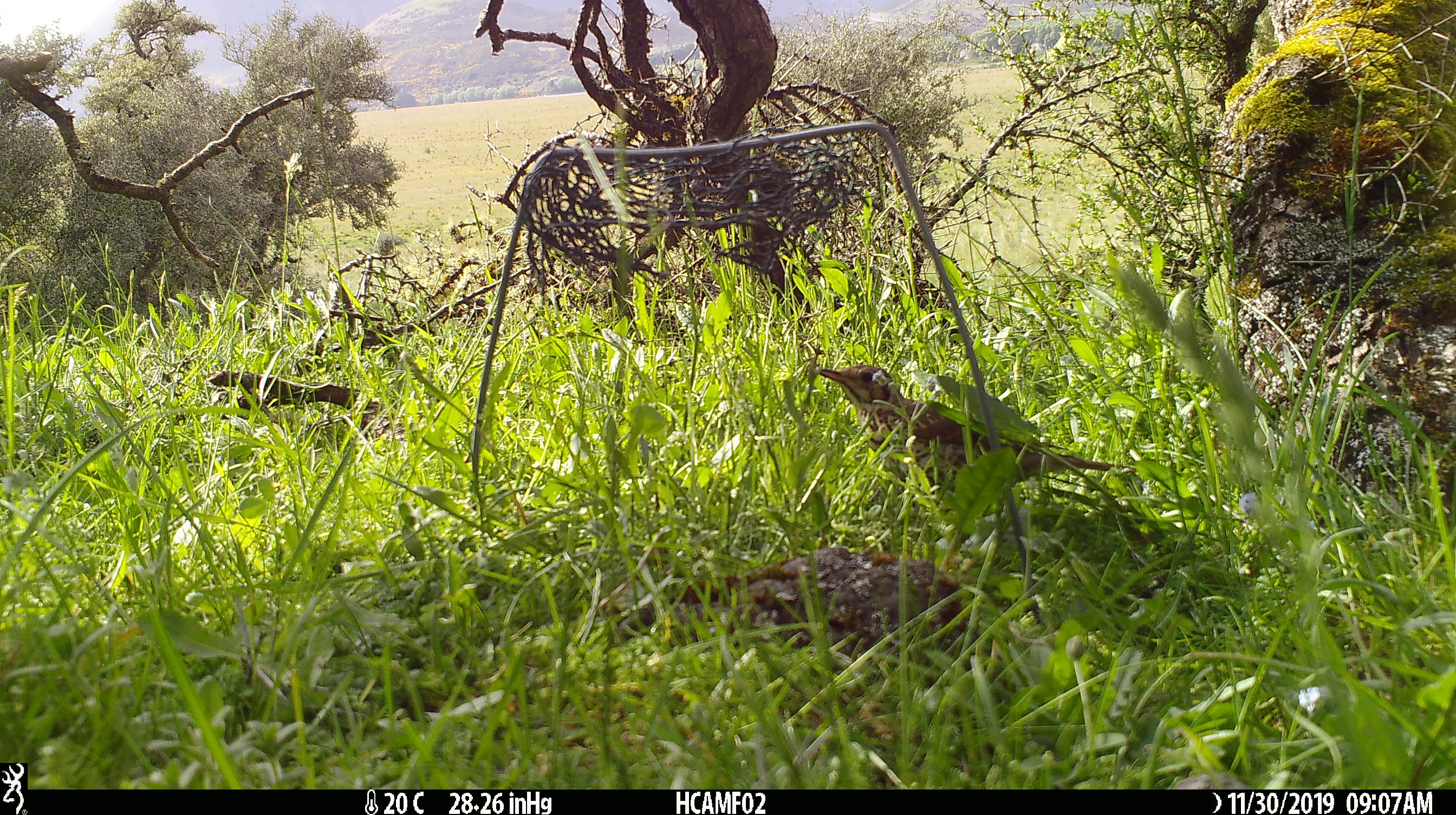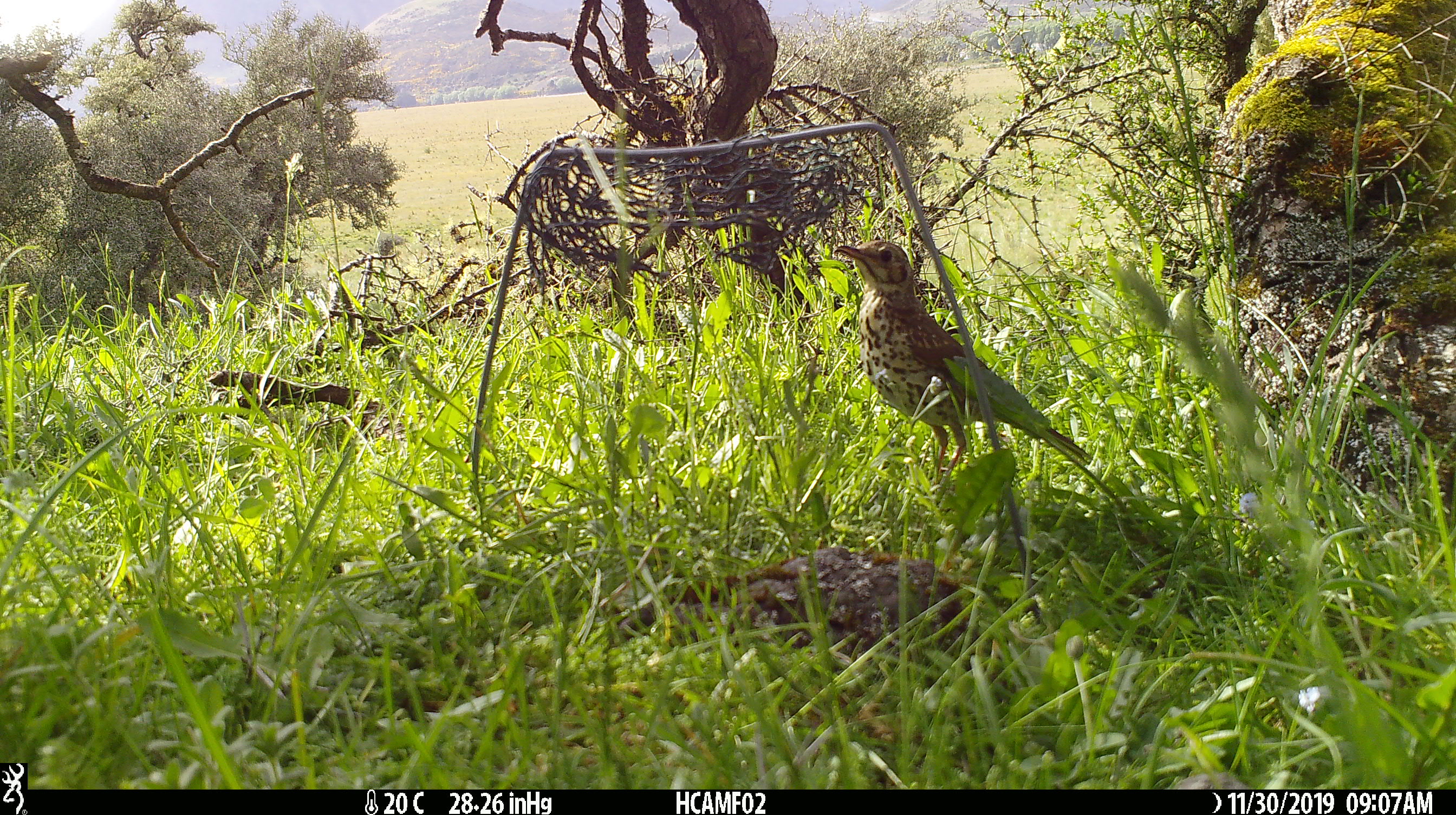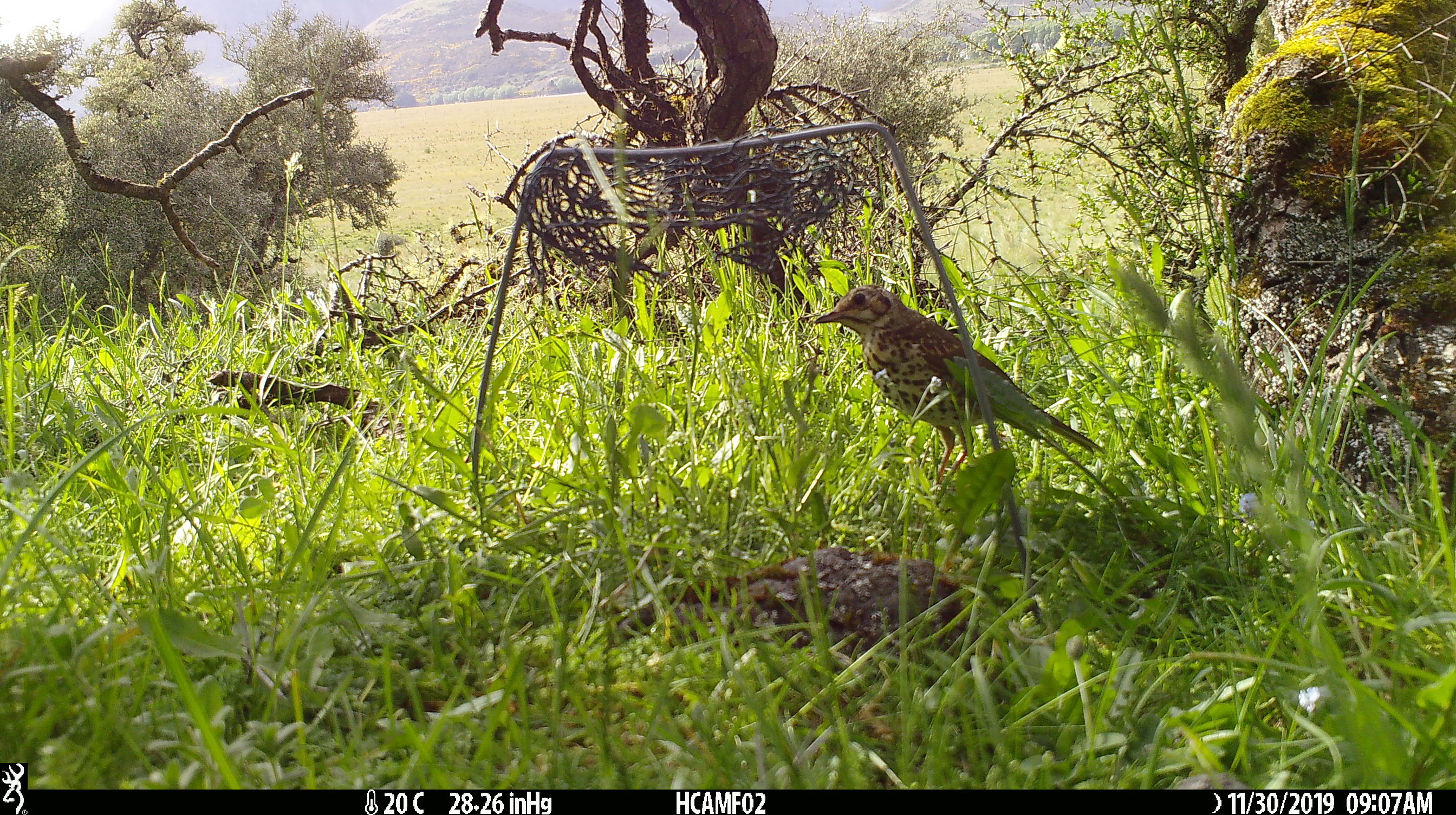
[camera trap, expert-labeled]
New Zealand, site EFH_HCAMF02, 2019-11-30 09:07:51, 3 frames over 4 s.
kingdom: Animalia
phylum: Chordata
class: Aves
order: Passeriformes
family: Turdidae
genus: Turdus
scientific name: Turdus philomelos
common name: song thrush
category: thrush